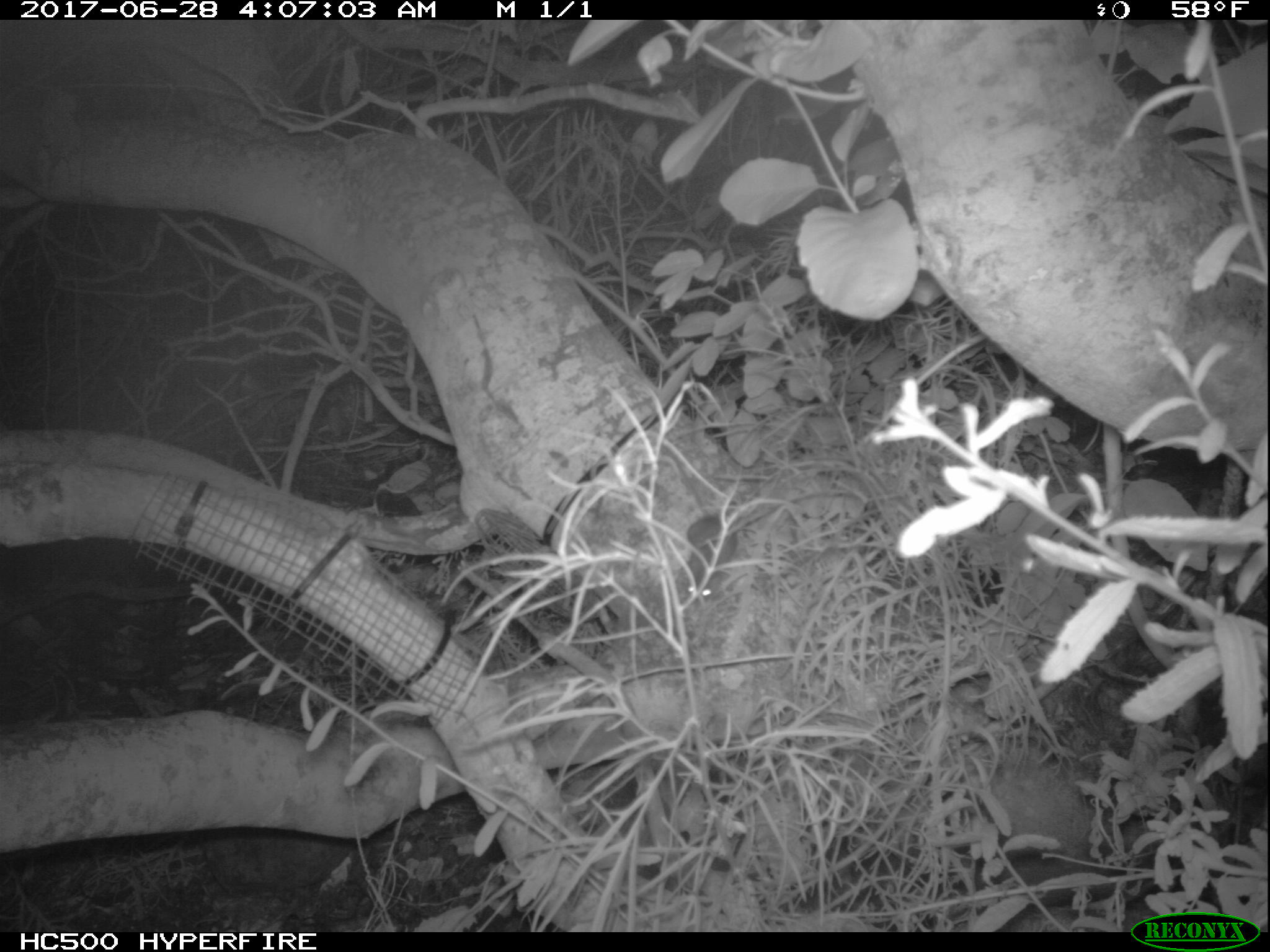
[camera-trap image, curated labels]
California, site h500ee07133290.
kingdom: Animalia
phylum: Chordata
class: Mammalia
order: Rodentia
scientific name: Rodentia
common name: rodent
Rodent (Rodentia).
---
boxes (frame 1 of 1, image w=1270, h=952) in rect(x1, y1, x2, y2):
rodent: rect(667, 455, 739, 602)